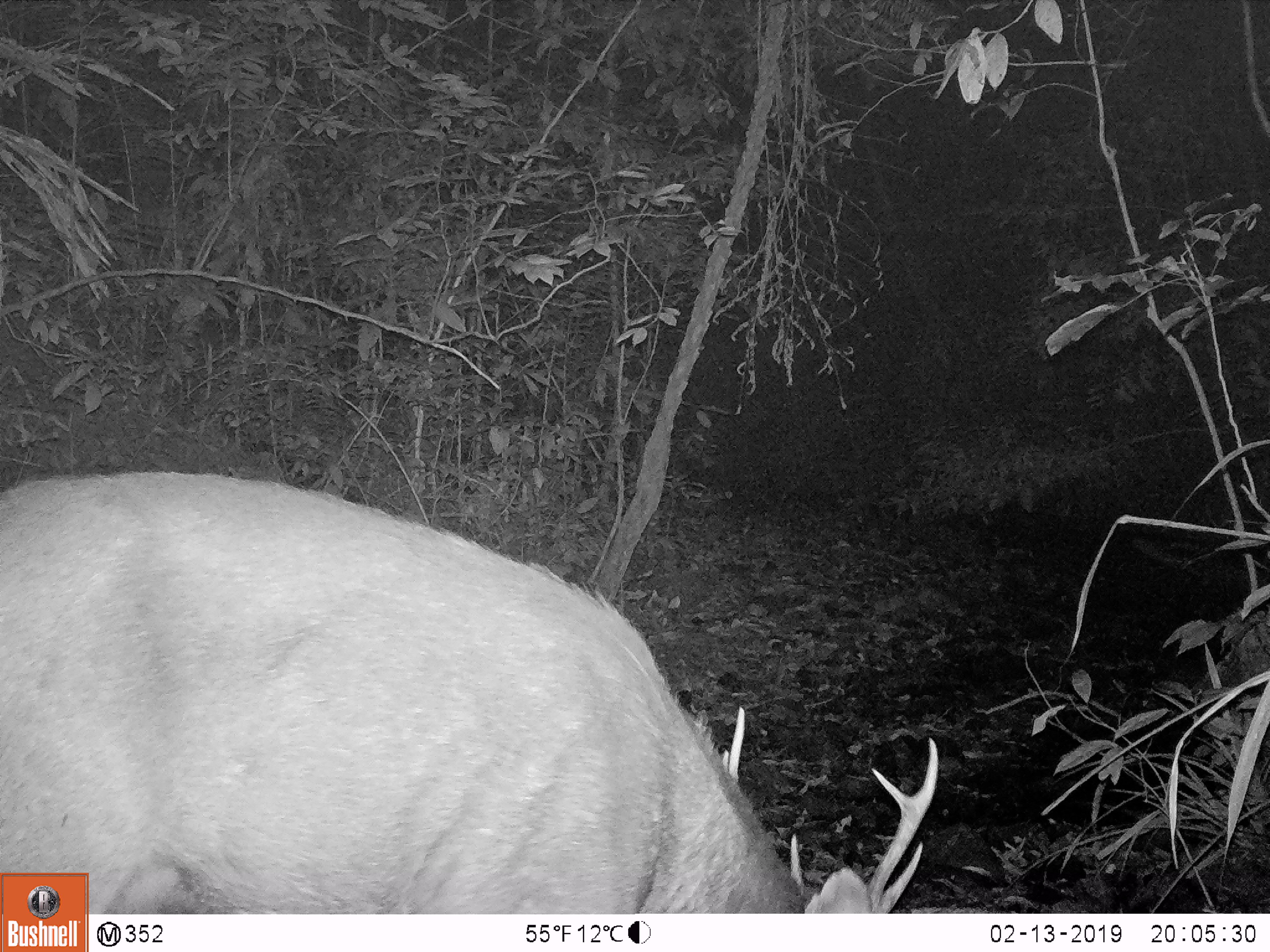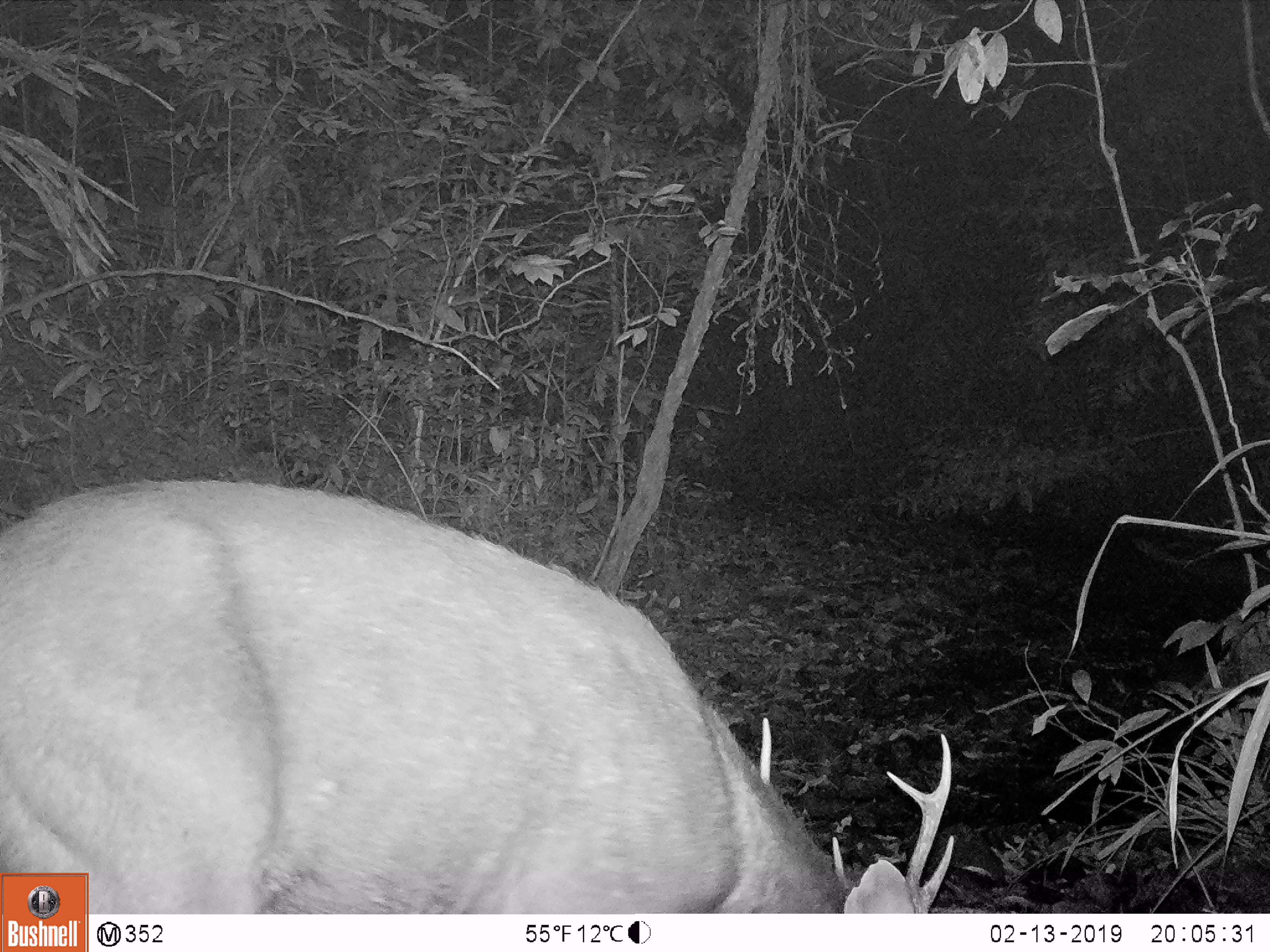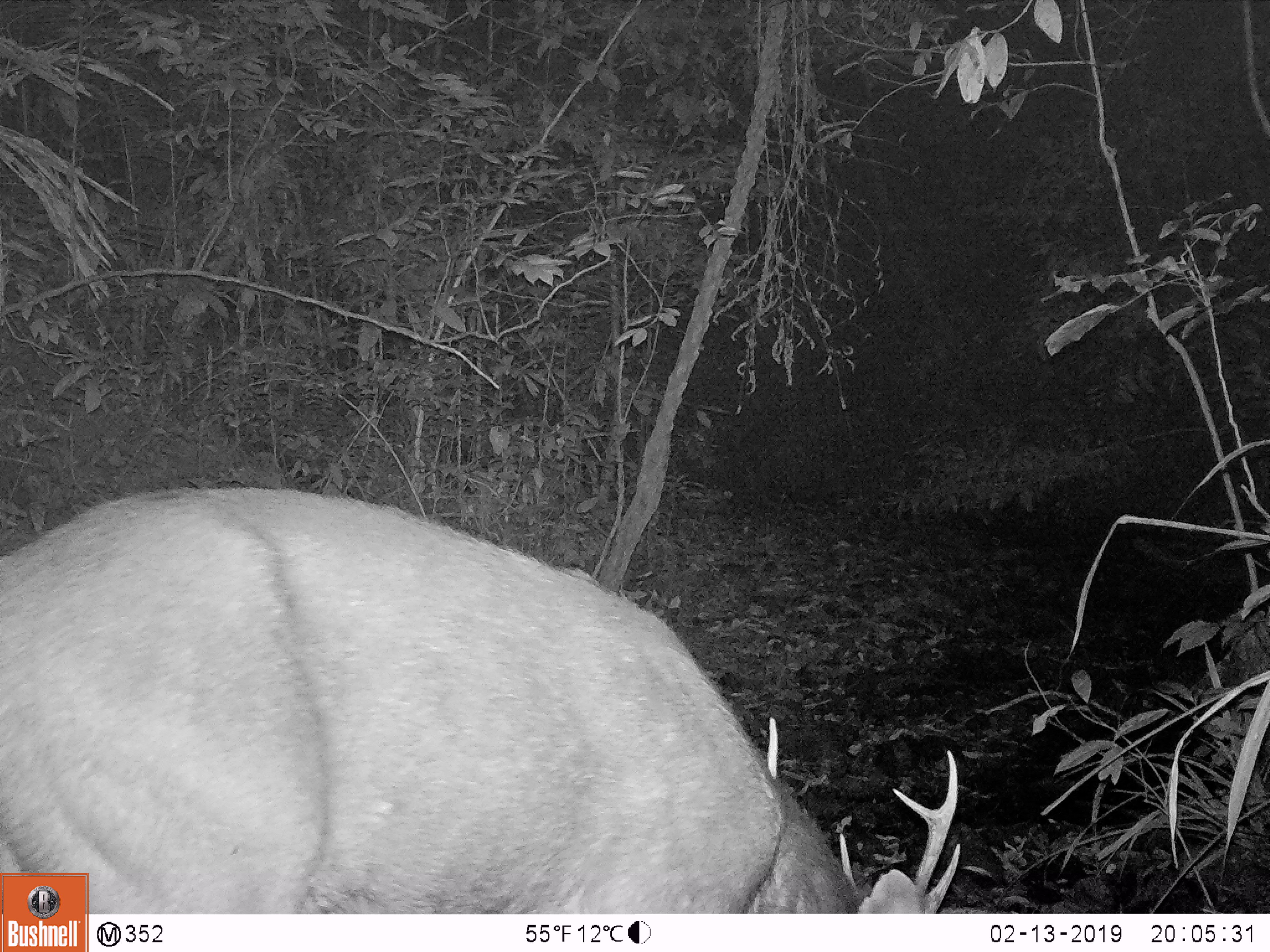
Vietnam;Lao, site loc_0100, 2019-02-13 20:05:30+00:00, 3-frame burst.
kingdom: Animalia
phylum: Chordata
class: Mammalia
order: Artiodactyla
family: Cervidae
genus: Rusa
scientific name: Rusa unicolor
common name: sambar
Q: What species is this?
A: Sambar (Rusa unicolor).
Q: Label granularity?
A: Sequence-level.